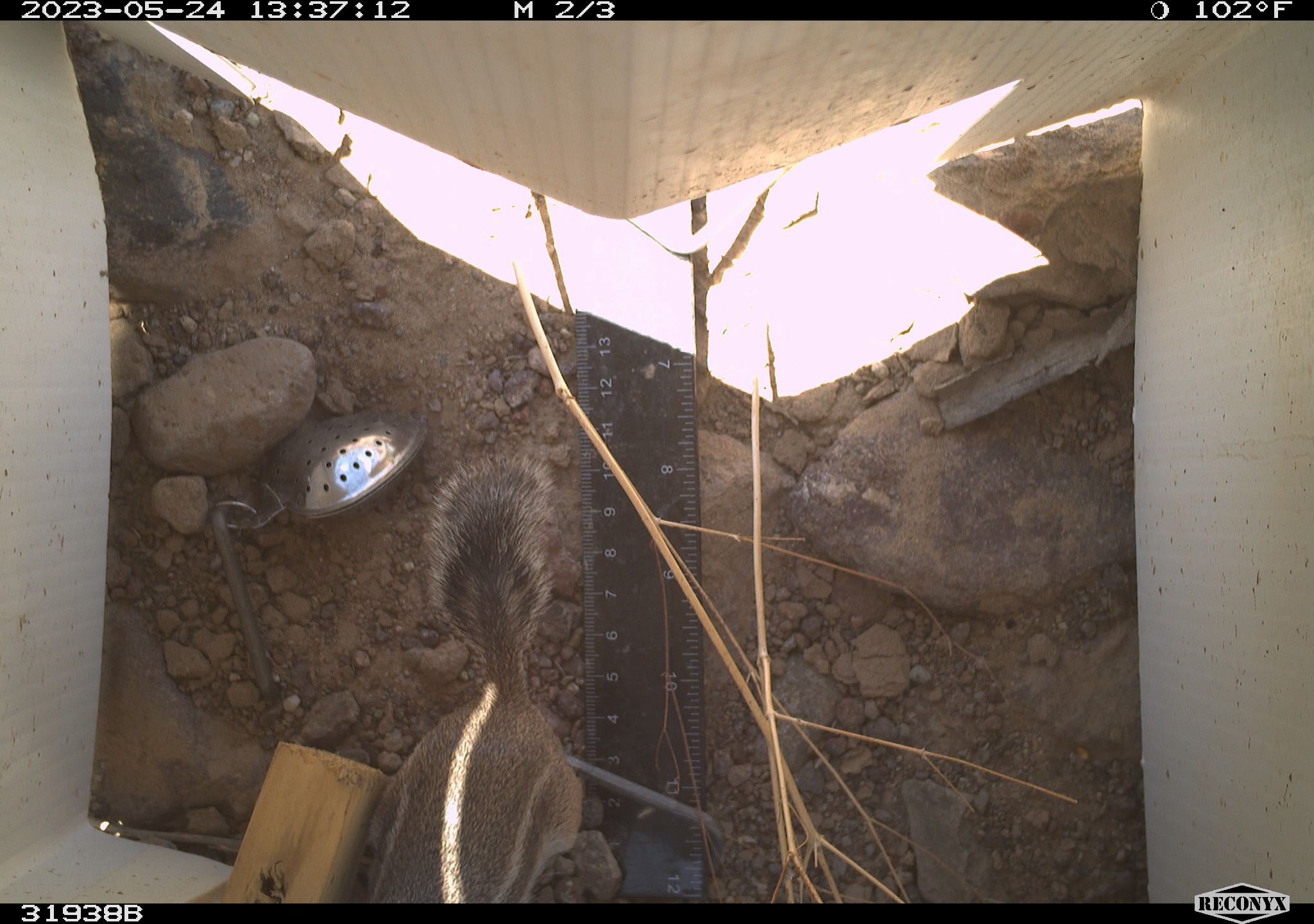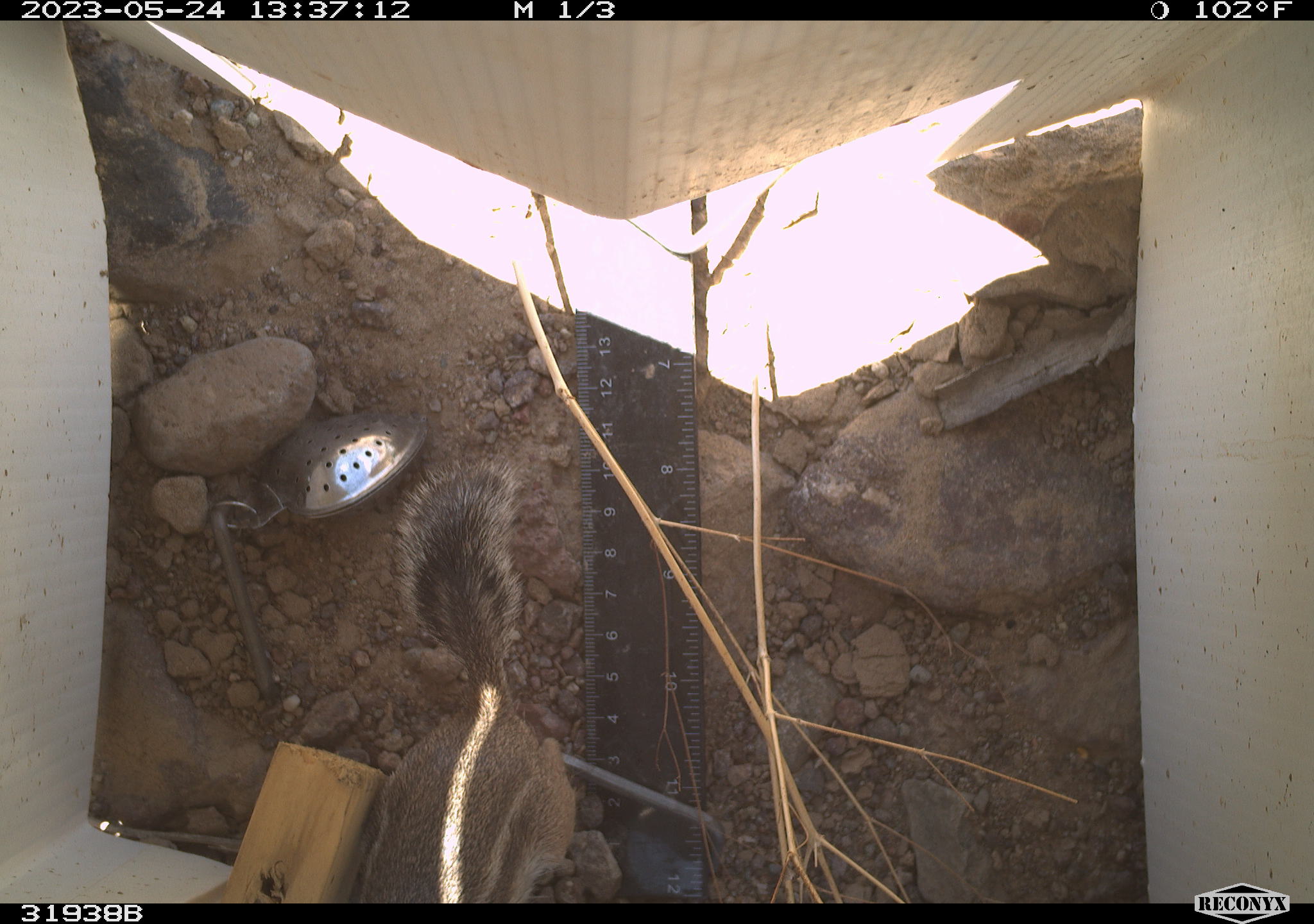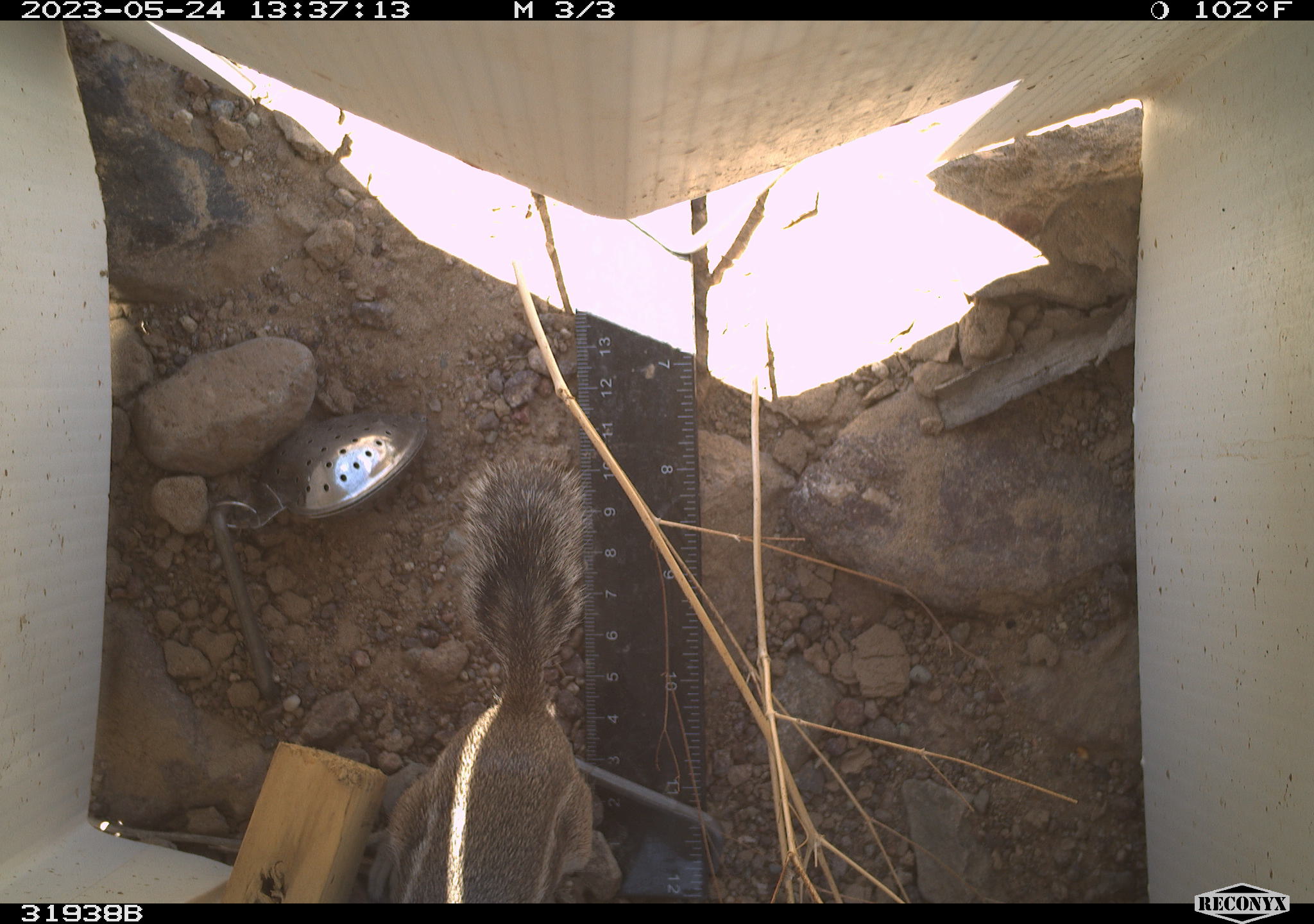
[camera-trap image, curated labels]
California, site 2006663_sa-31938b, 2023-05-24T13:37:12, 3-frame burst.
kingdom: Animalia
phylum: Chordata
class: Mammalia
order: Rodentia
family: Sciuridae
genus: Ammospermophilus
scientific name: Ammospermophilus leucurus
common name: white-tailed antelope squirrel